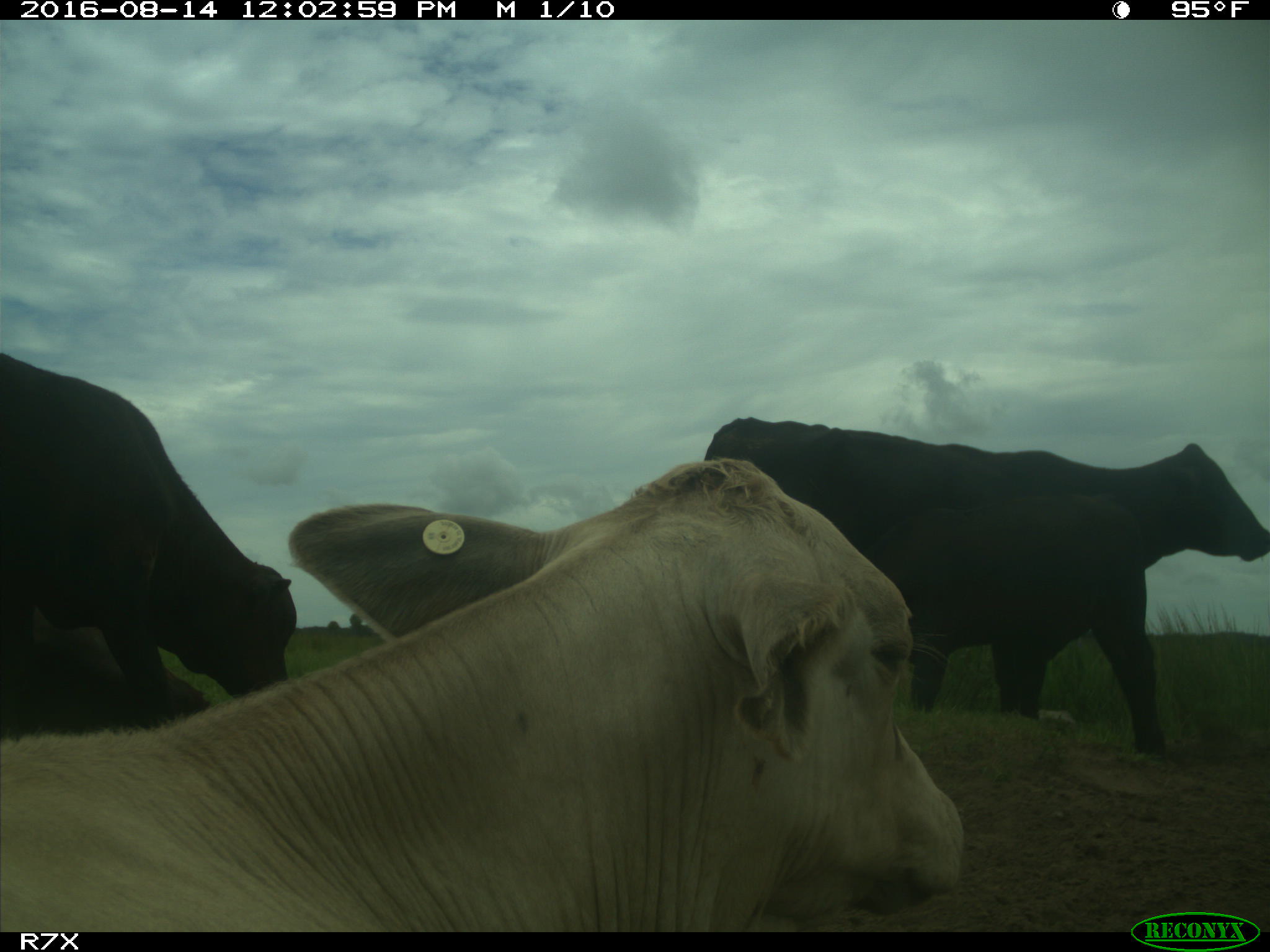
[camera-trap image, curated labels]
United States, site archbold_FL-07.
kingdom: Animalia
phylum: Chordata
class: Mammalia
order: Artiodactyla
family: Bovidae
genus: Bos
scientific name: Bos taurus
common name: domestic cow